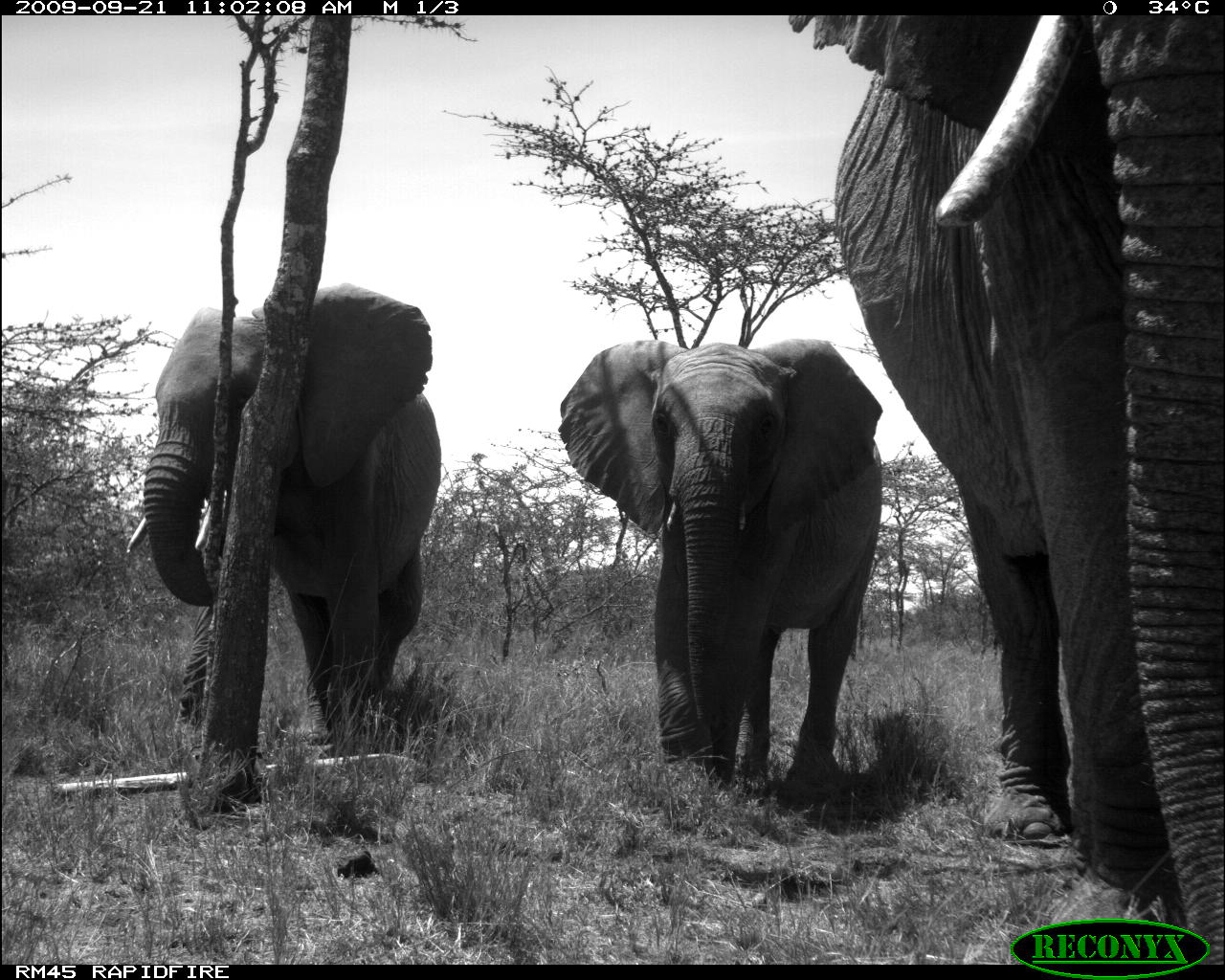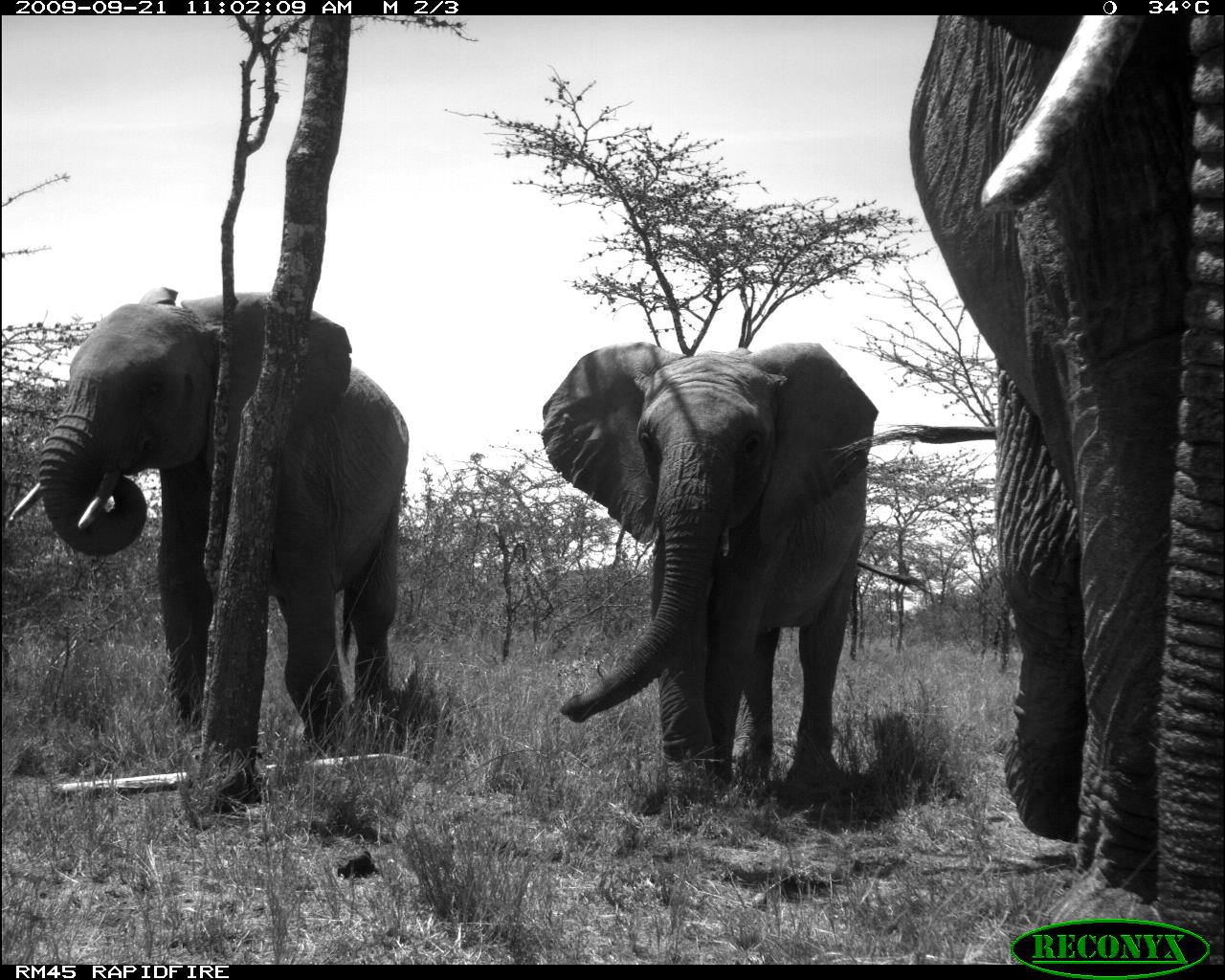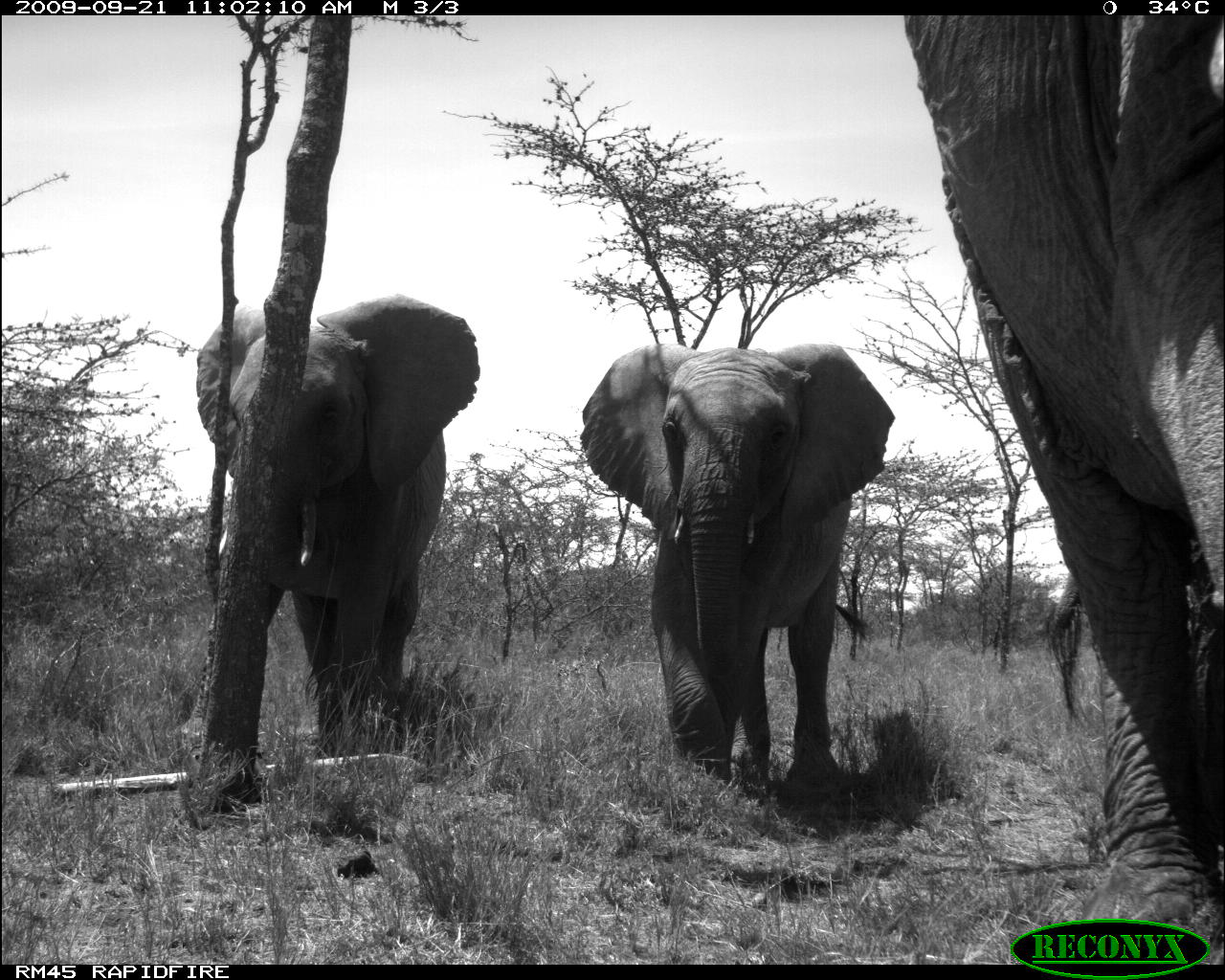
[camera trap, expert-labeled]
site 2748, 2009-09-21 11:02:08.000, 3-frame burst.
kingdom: Animalia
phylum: Chordata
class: Mammalia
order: Proboscidea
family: Elephantidae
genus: Loxodonta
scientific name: Loxodonta africana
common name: african bush elephant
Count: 3.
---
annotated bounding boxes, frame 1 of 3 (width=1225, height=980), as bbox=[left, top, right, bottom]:
loxodonta africana: bbox=[781, 10, 1225, 965]; bbox=[553, 332, 886, 818]; bbox=[121, 269, 442, 771]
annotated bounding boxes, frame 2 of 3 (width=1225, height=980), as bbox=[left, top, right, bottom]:
loxodonta africana: bbox=[899, 13, 1225, 962]; bbox=[0, 277, 411, 770]; bbox=[532, 335, 880, 813]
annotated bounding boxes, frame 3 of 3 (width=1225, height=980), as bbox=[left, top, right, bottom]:
loxodonta africana: bbox=[899, 13, 1225, 962]; bbox=[567, 335, 897, 813]; bbox=[167, 291, 483, 784]